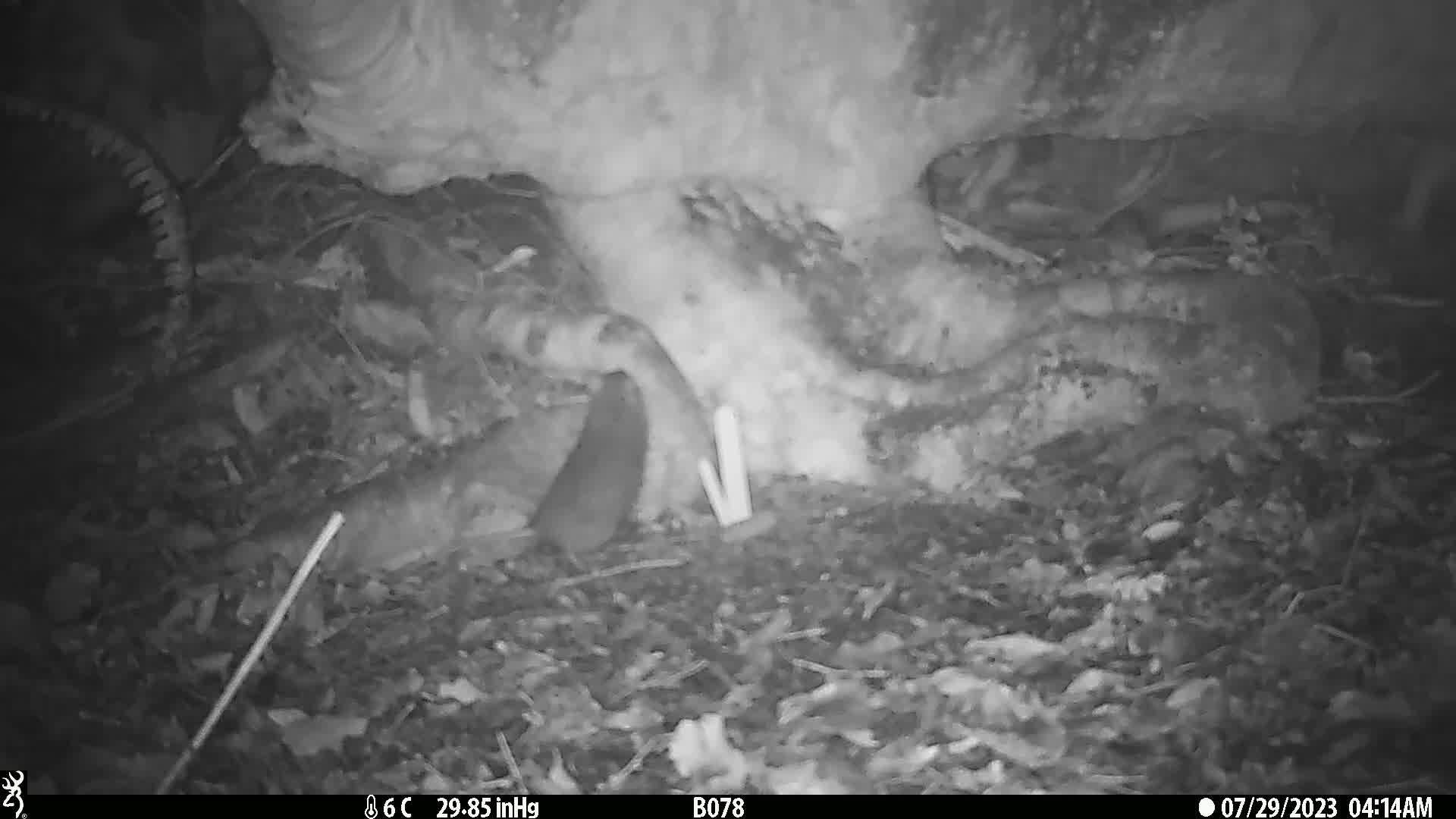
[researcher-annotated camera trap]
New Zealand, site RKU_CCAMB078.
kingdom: Animalia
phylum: Chordata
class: Mammalia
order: Rodentia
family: Muridae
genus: Rattus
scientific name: Rattus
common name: rat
Rat (Rattus).